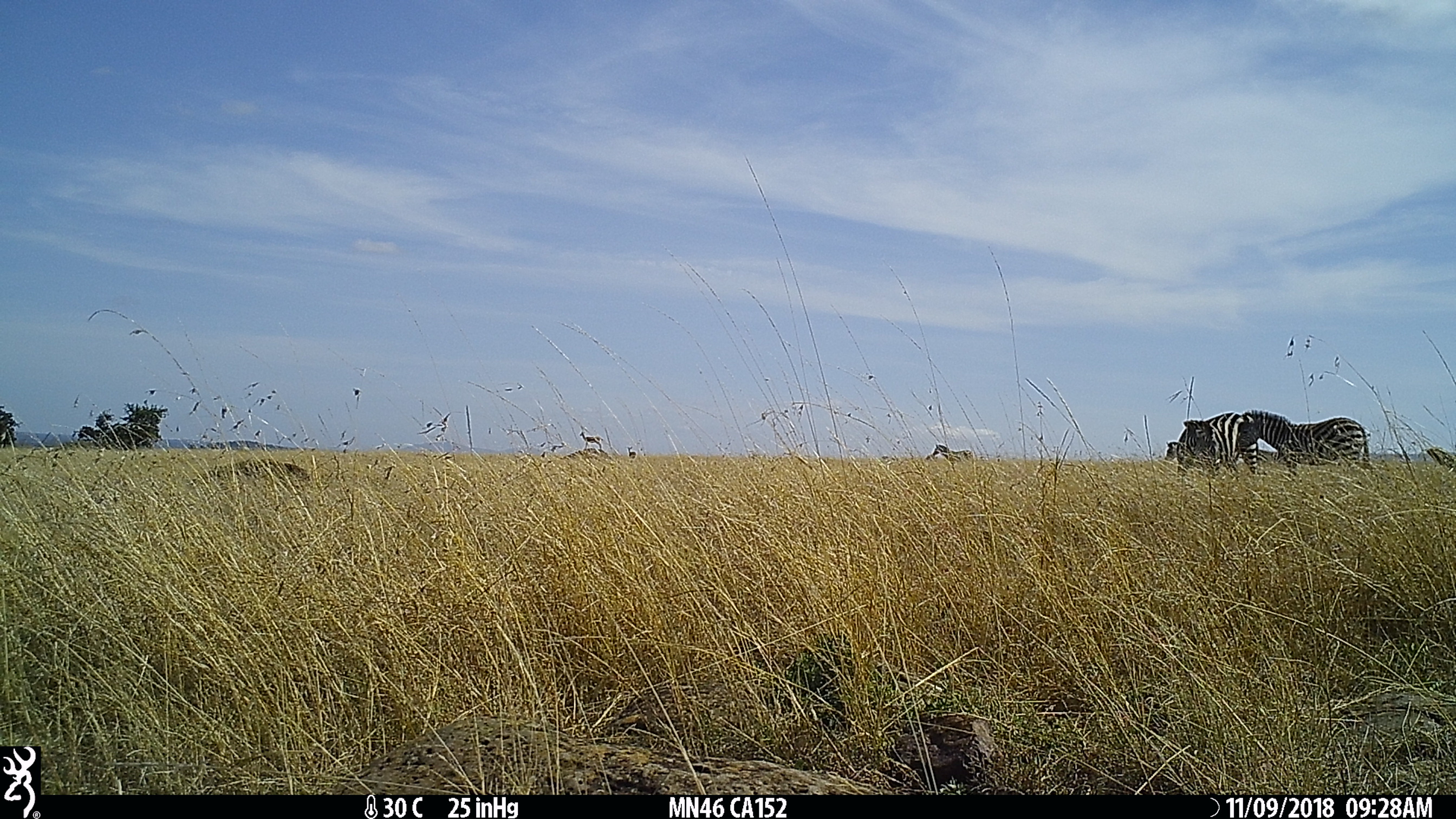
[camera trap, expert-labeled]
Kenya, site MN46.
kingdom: Animalia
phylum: Chordata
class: Mammalia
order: Perissodactyla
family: Equidae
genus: Equus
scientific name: Equus quagga burchellii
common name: burchell's zebra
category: zebra